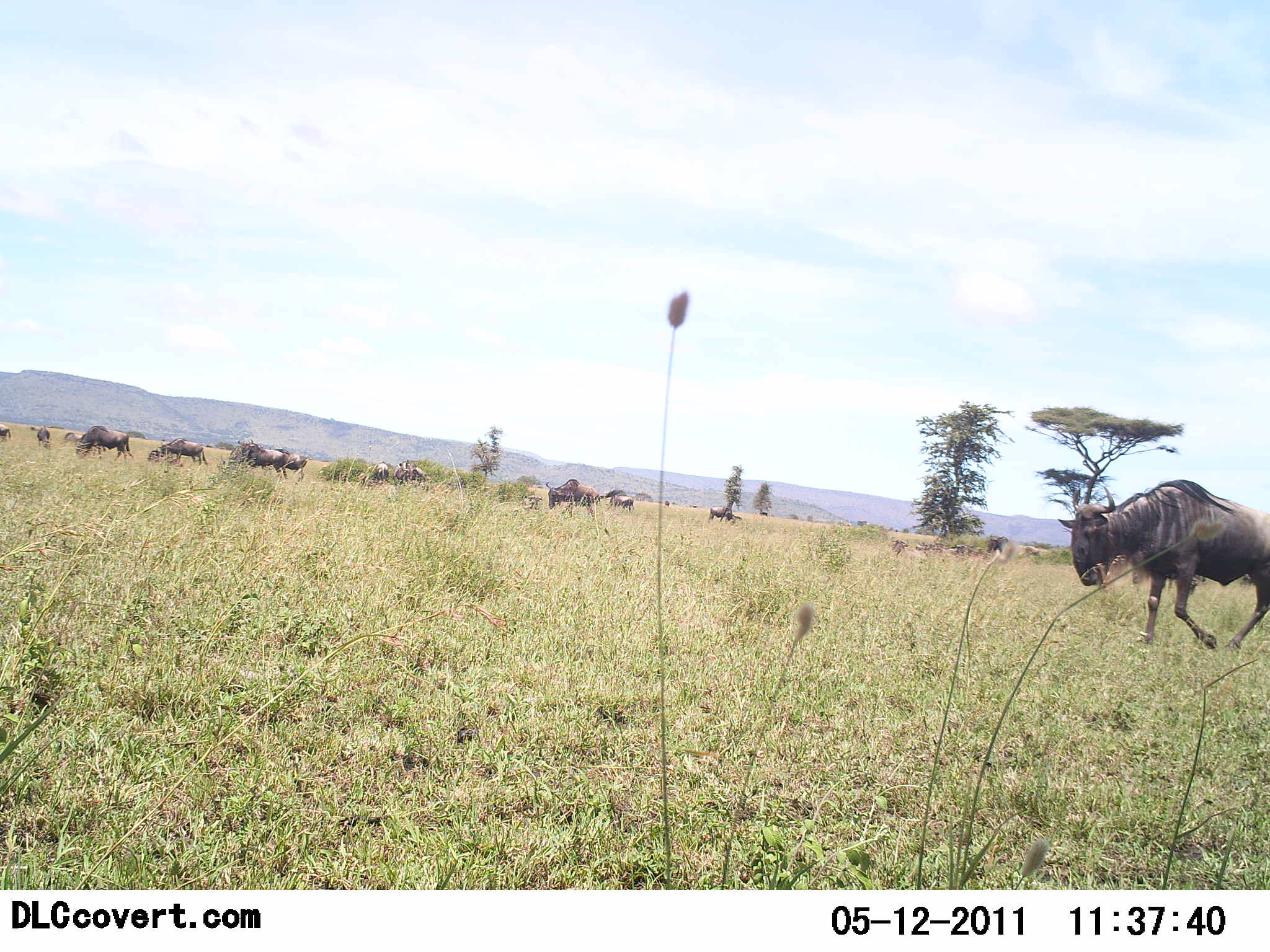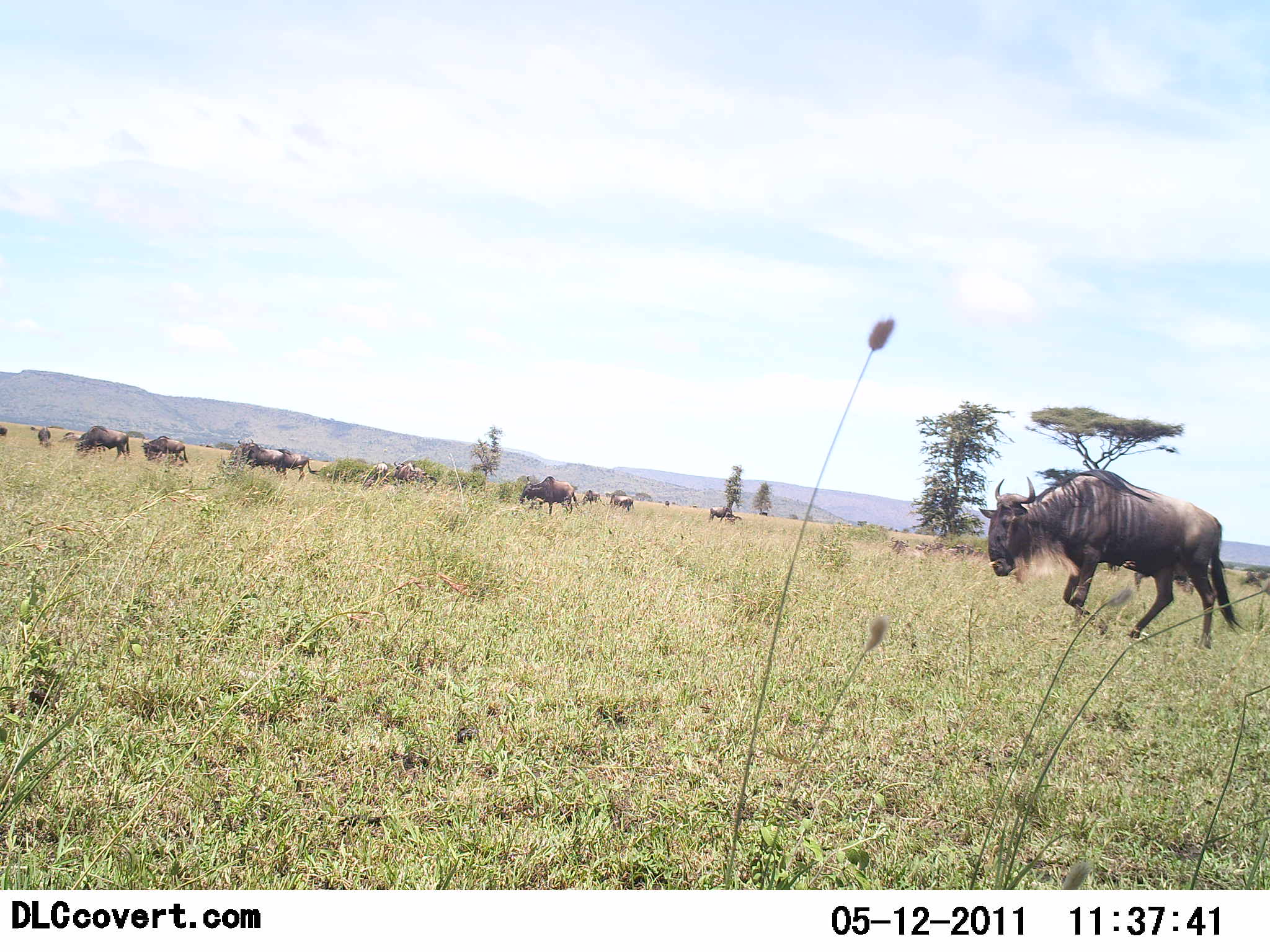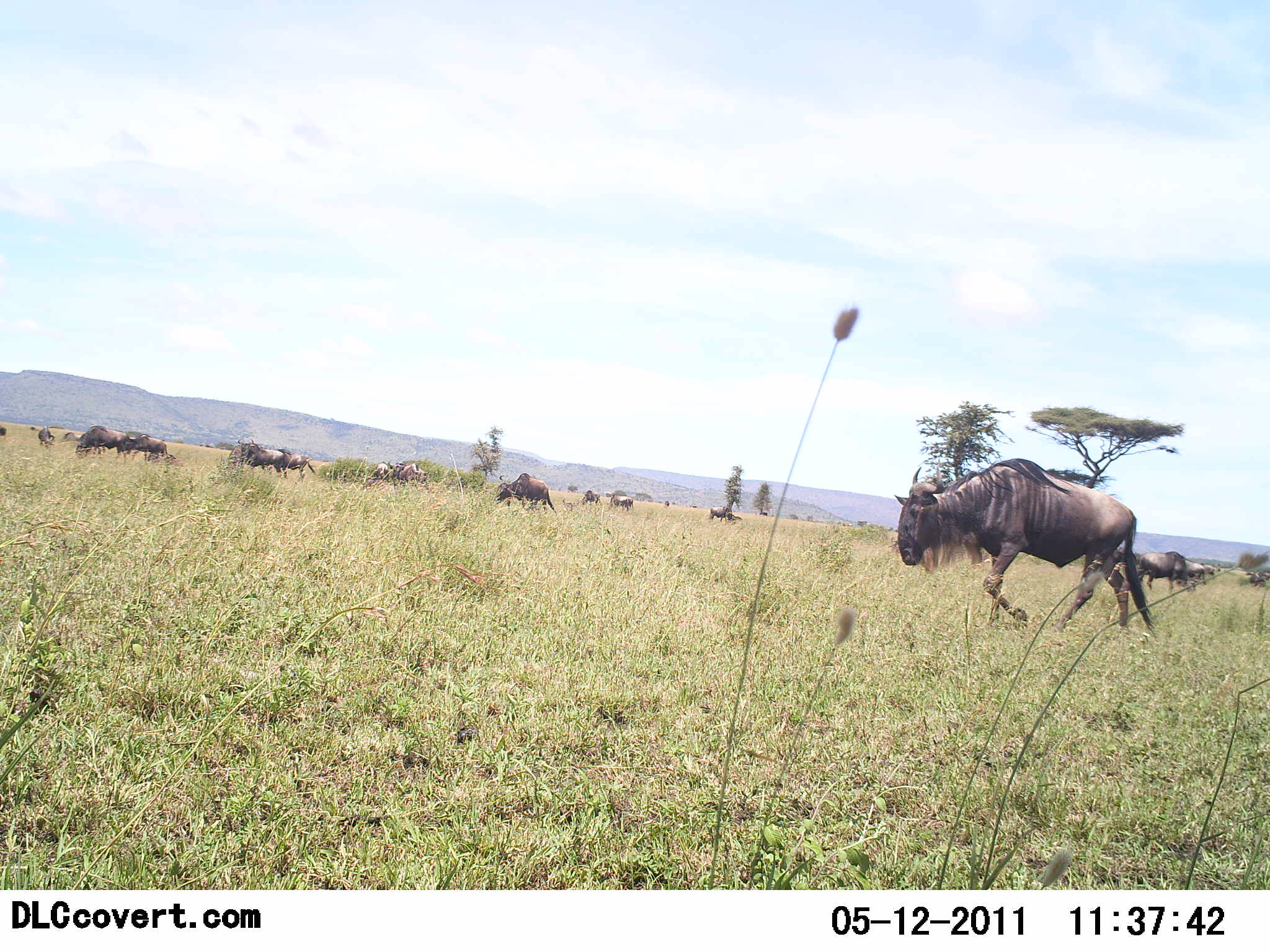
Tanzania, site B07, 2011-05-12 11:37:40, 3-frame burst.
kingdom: Animalia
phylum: Chordata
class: Mammalia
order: Artiodactyla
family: Bovidae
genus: Connochaetes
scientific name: Connochaetes taurinus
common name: blue wildebeest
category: wildebeest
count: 11-50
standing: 27%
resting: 0%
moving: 82%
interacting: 0%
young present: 0%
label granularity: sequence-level